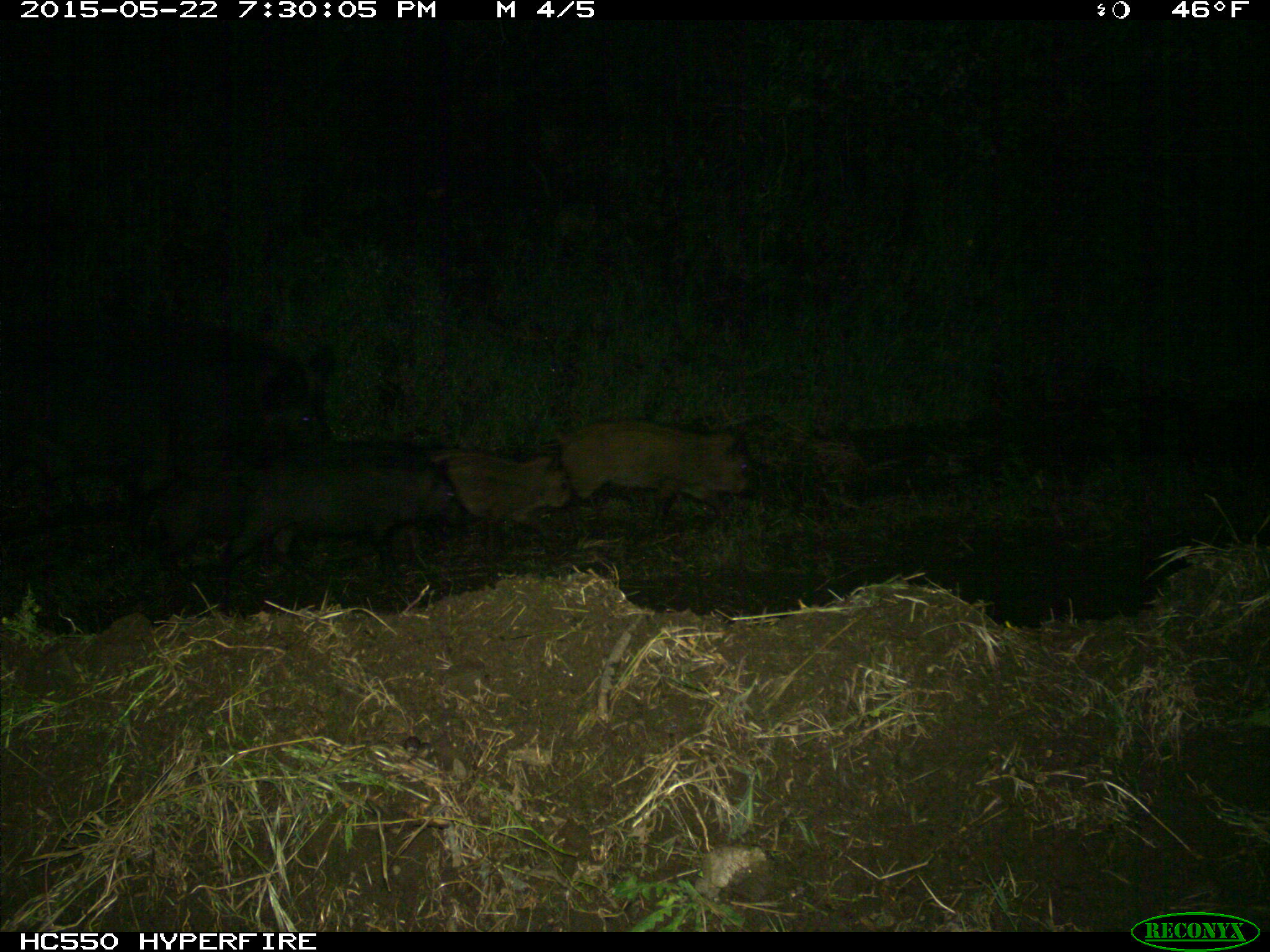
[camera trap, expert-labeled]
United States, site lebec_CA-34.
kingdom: Animalia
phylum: Chordata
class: Mammalia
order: Artiodactyla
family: Suidae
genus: Sus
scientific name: Sus scrofa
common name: wild boar